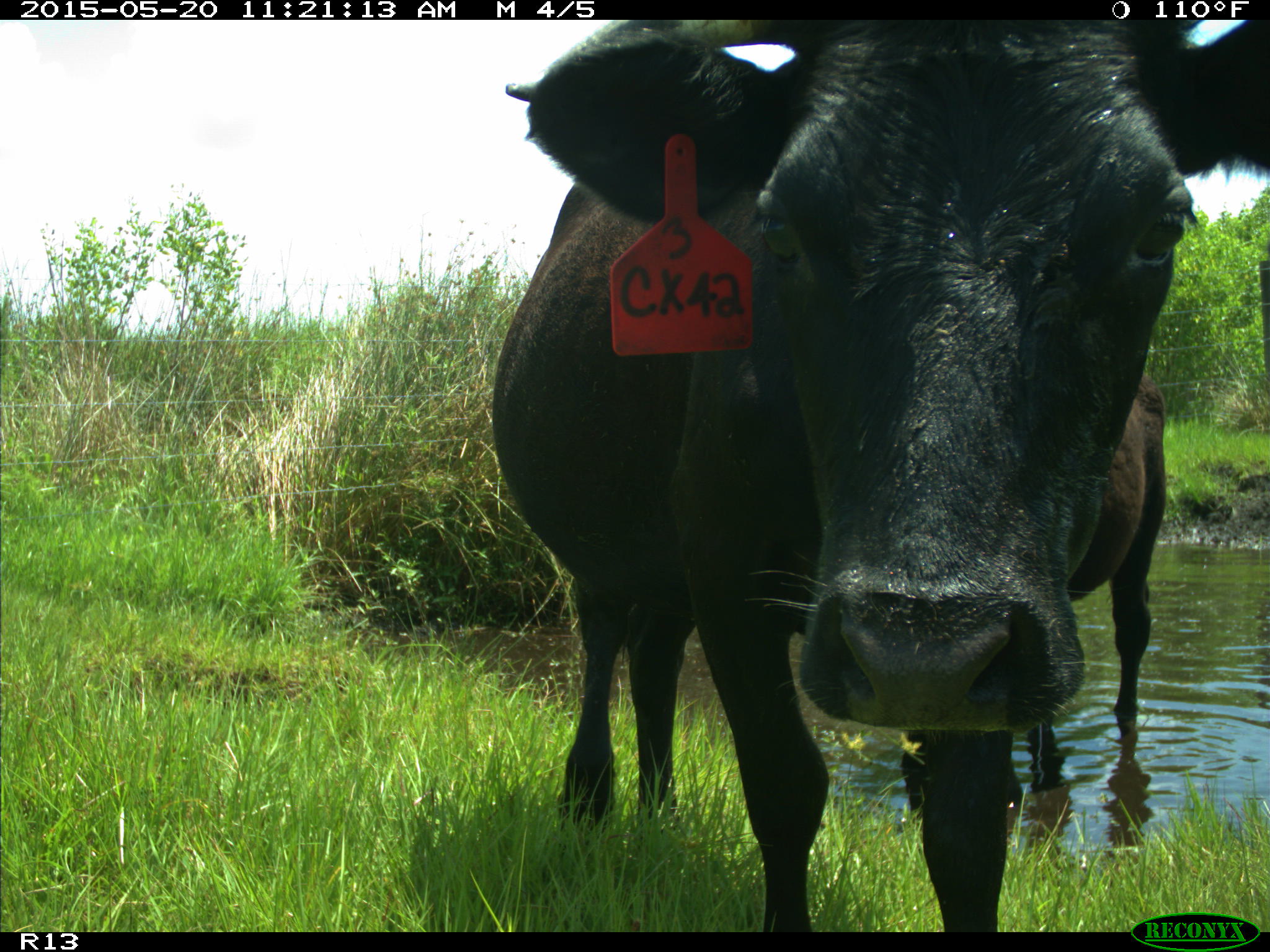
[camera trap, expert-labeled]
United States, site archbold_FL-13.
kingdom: Animalia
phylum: Chordata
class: Mammalia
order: Artiodactyla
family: Bovidae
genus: Bos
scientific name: Bos taurus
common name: domestic cow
Bos taurus (domestic cow).